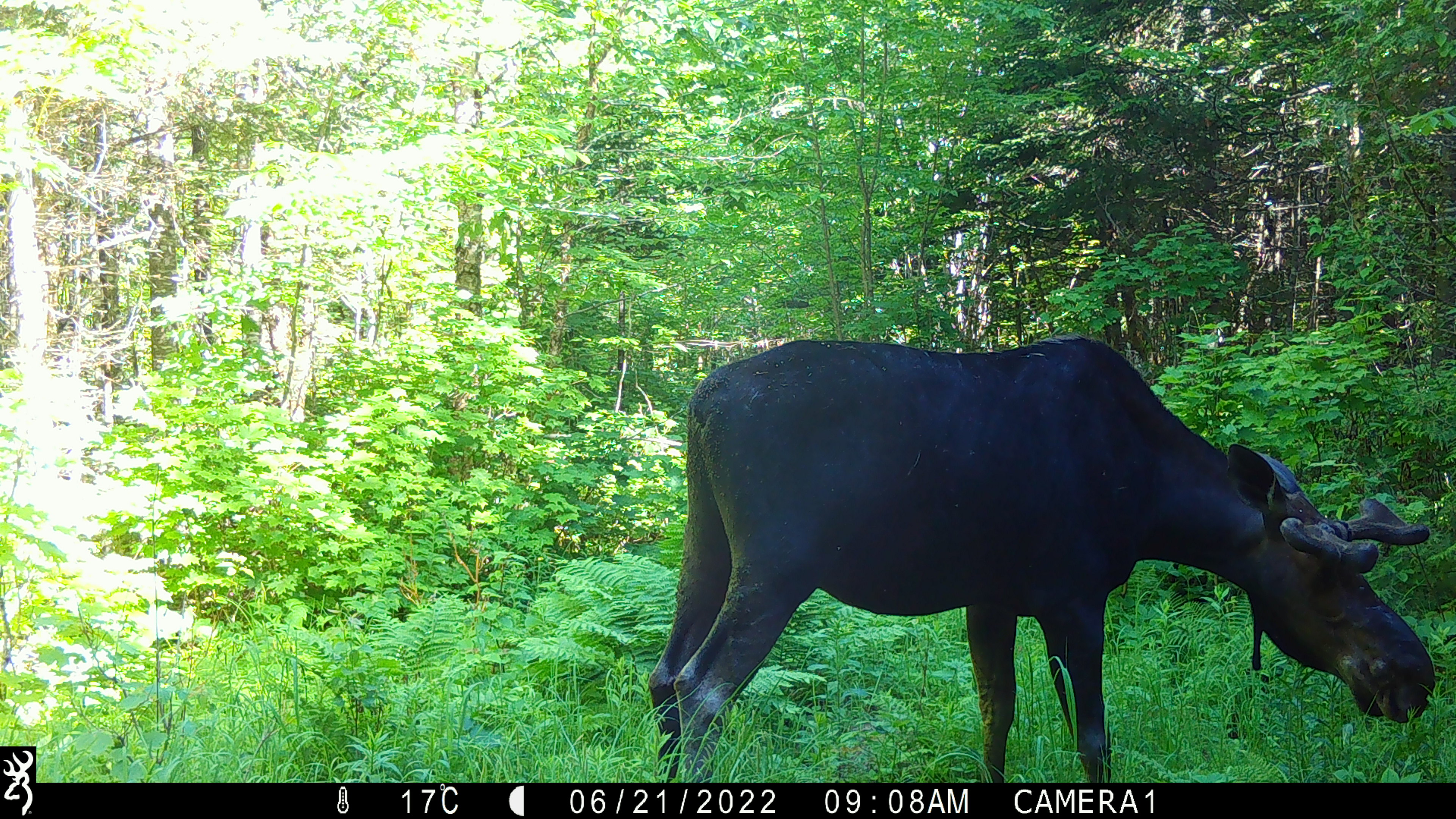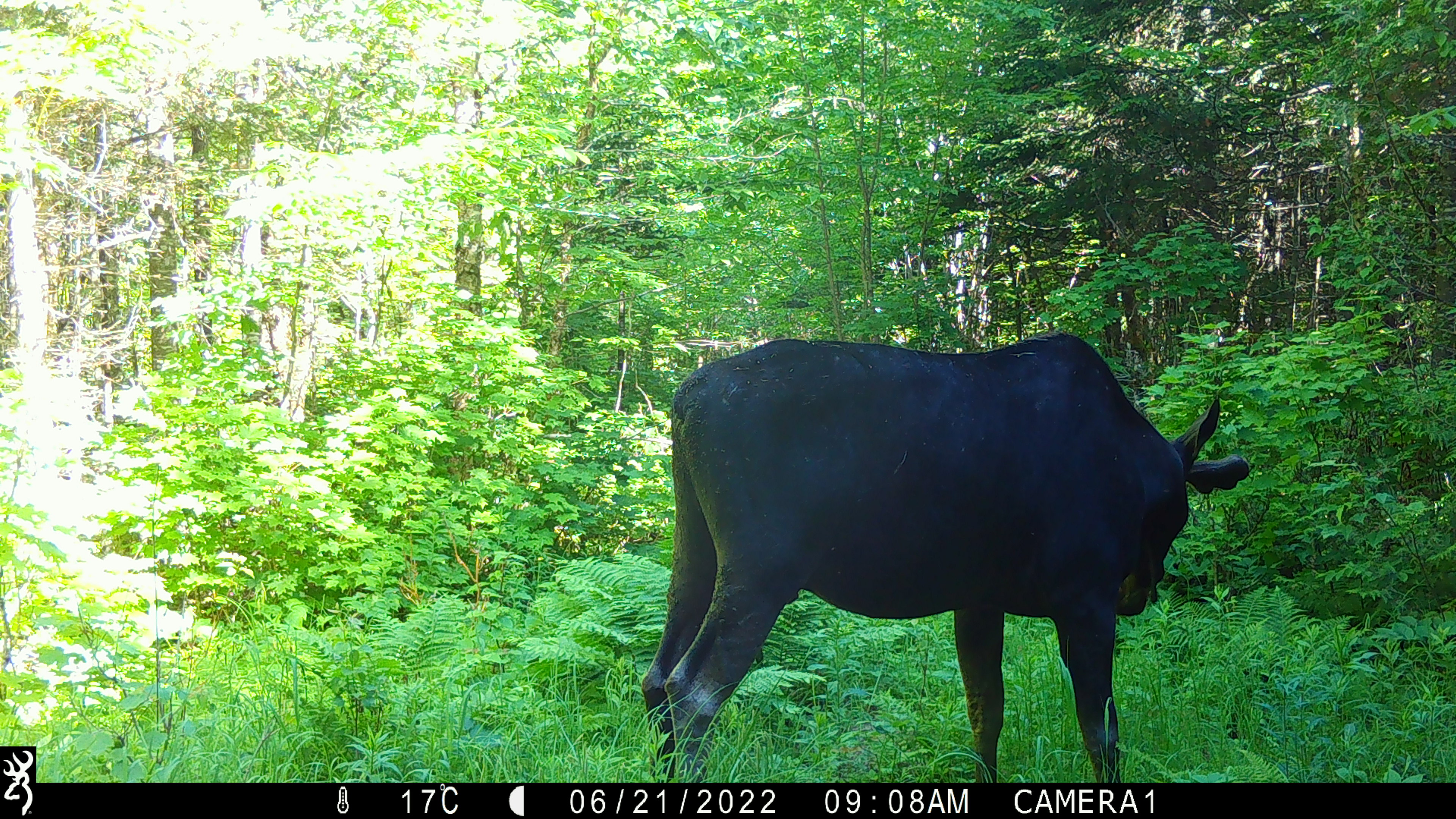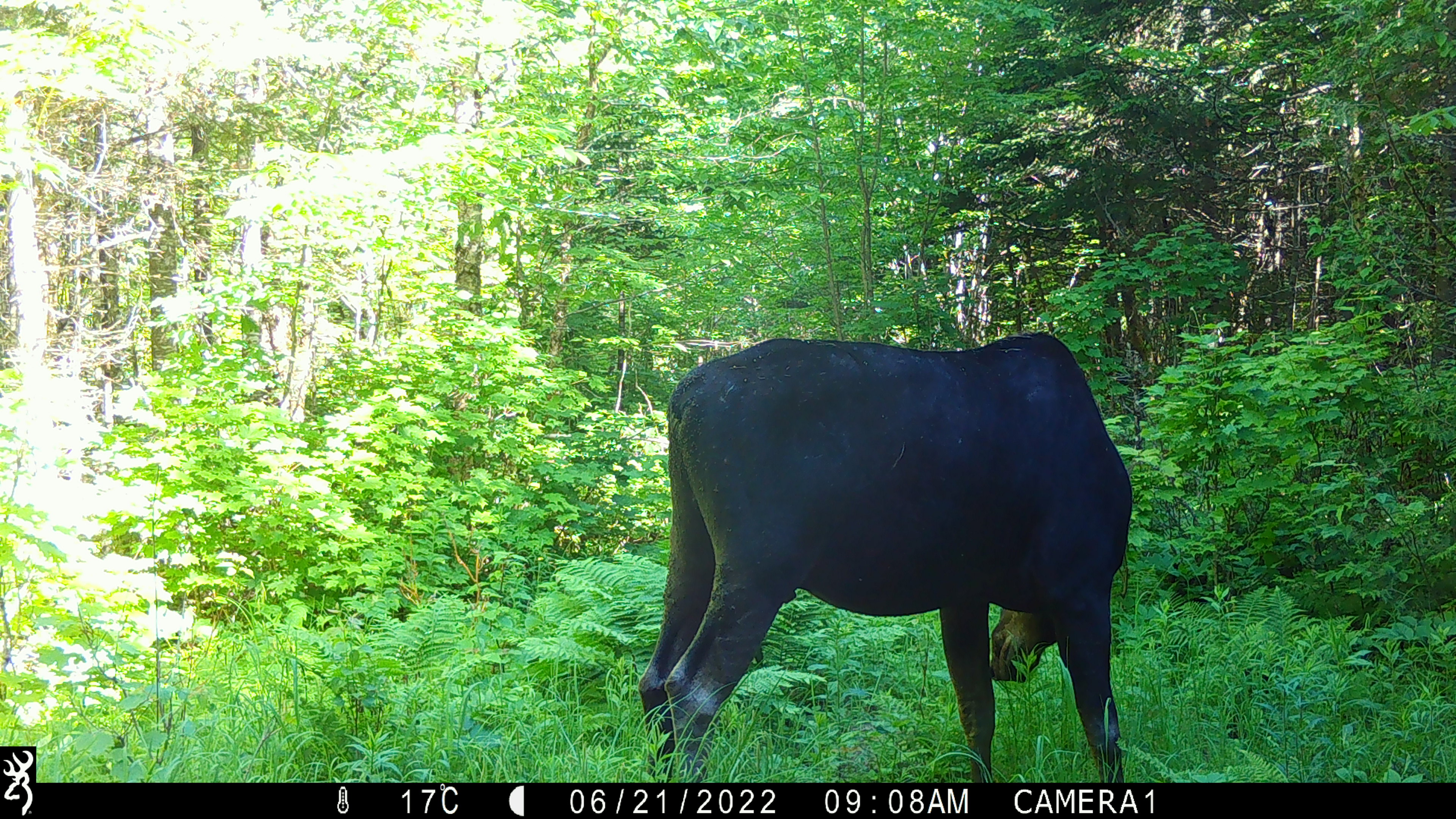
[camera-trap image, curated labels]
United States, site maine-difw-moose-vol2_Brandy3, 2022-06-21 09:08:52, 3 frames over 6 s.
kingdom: Animalia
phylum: Chordata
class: Mammalia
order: Artiodactyla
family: Cervidae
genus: Alces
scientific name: Alces alces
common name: moose